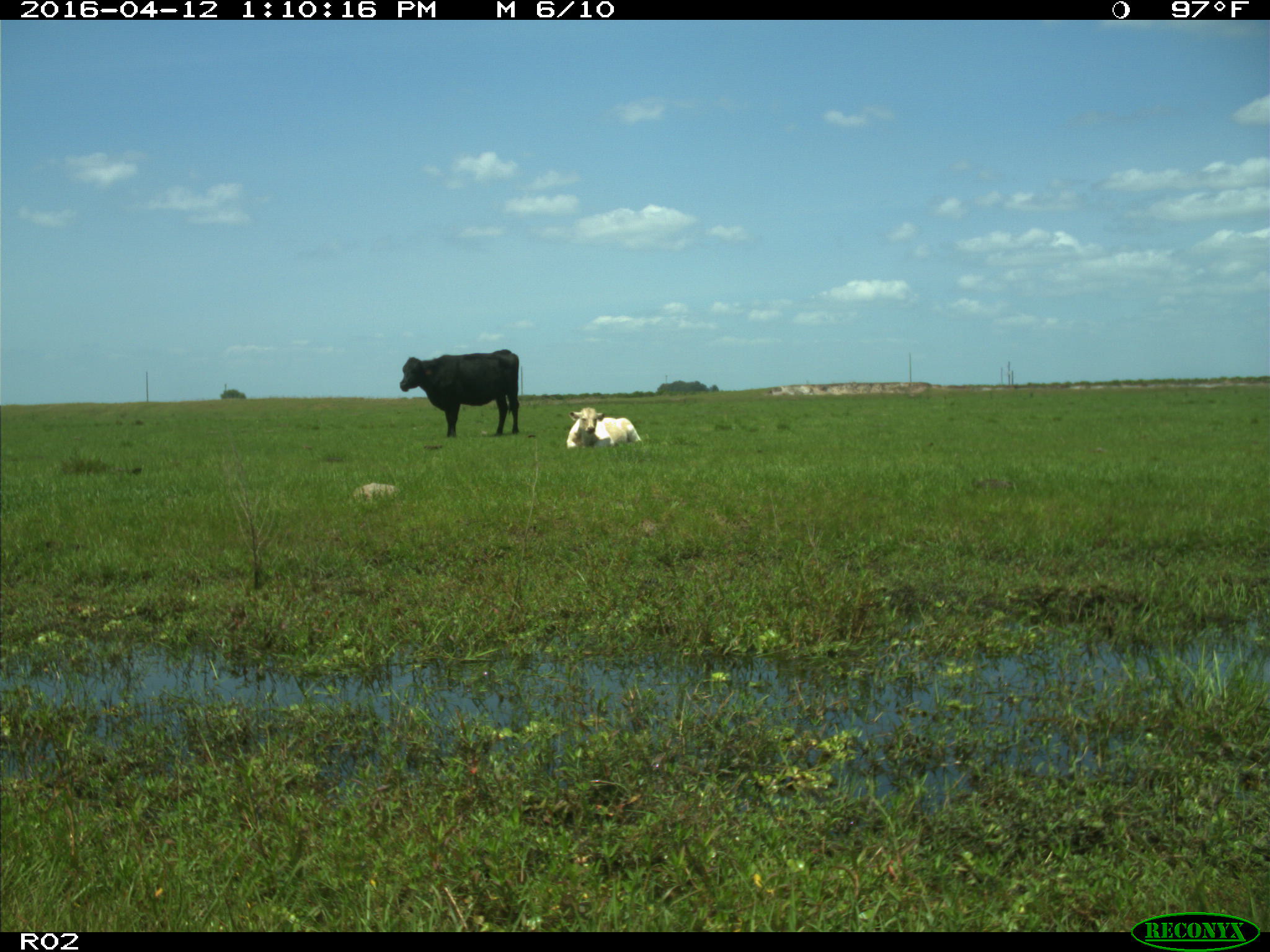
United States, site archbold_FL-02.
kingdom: Animalia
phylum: Chordata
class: Mammalia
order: Artiodactyla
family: Bovidae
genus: Bos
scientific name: Bos taurus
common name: domestic cow